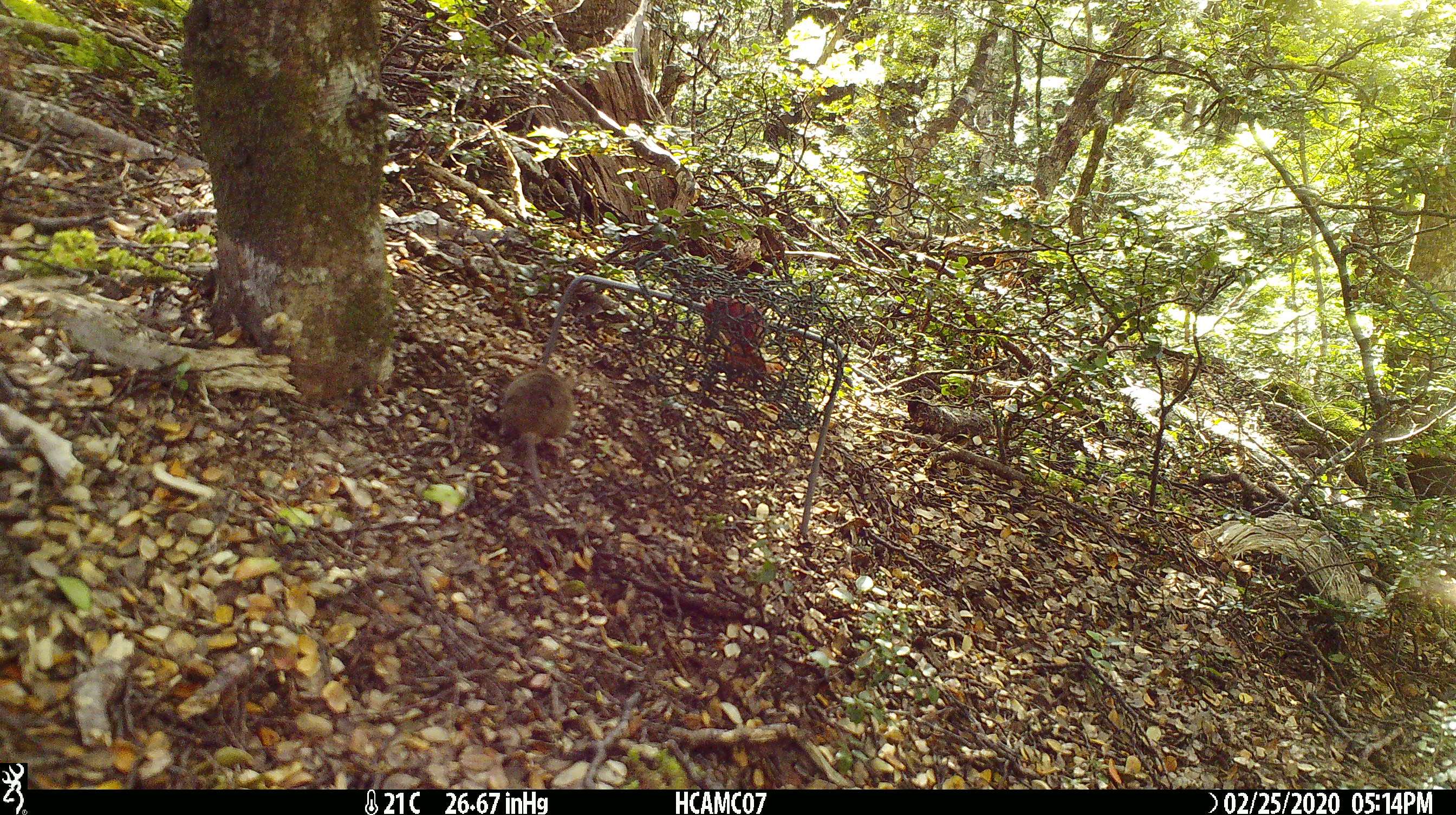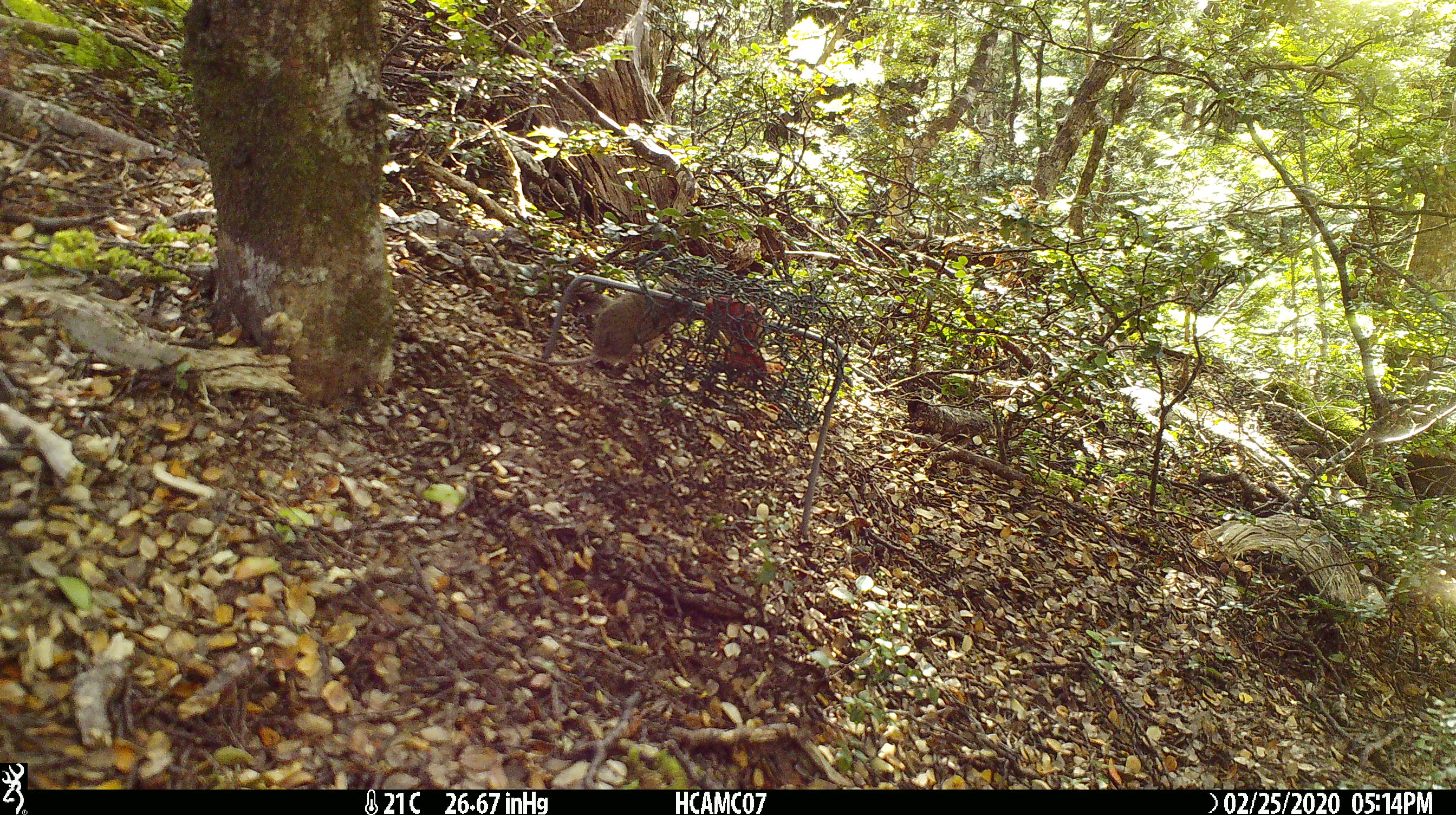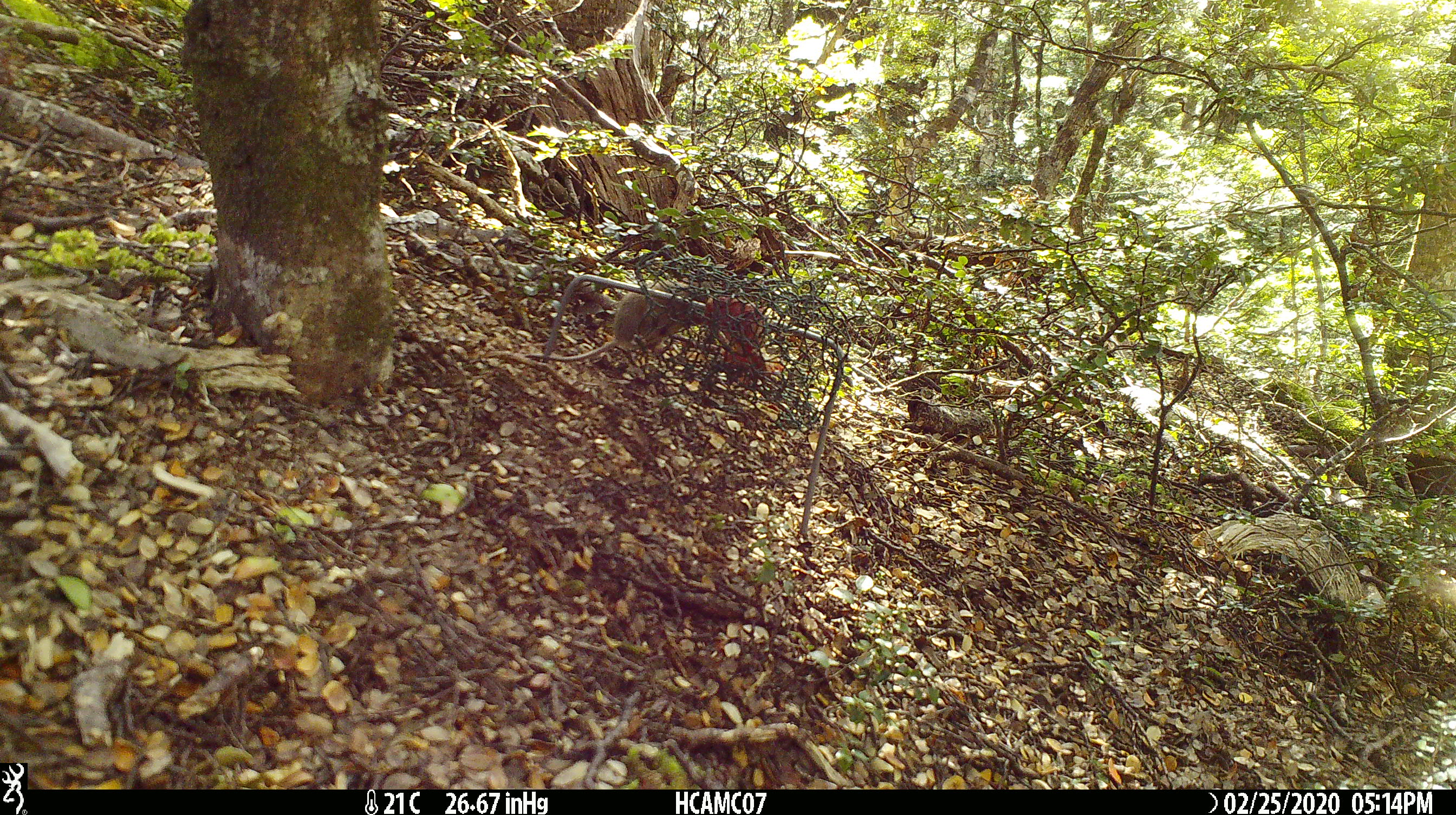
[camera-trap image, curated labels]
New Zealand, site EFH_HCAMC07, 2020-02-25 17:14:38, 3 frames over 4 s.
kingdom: Animalia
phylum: Chordata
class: Mammalia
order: Rodentia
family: Muridae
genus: Mus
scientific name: Mus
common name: mouse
Mouse (Mus).